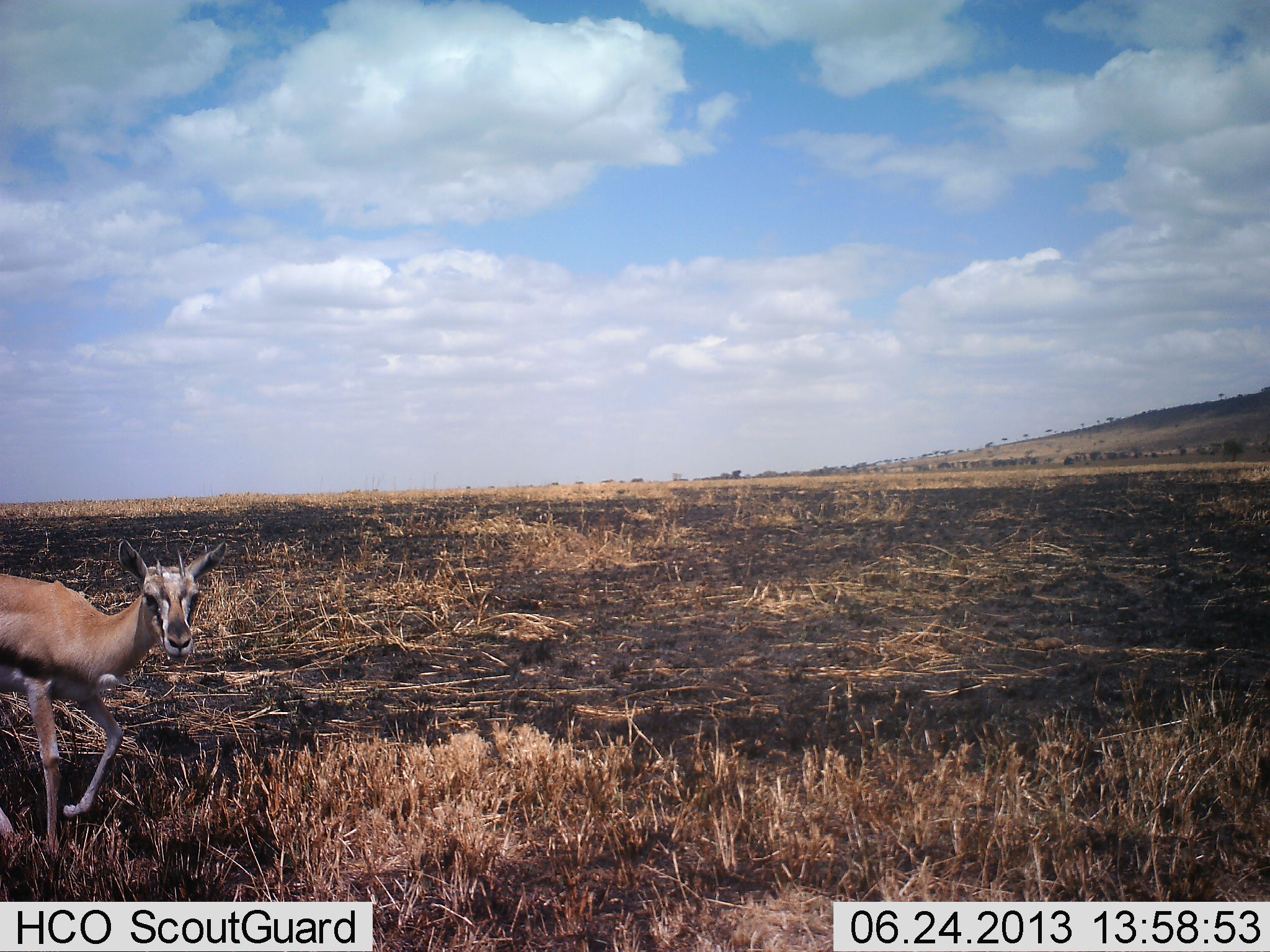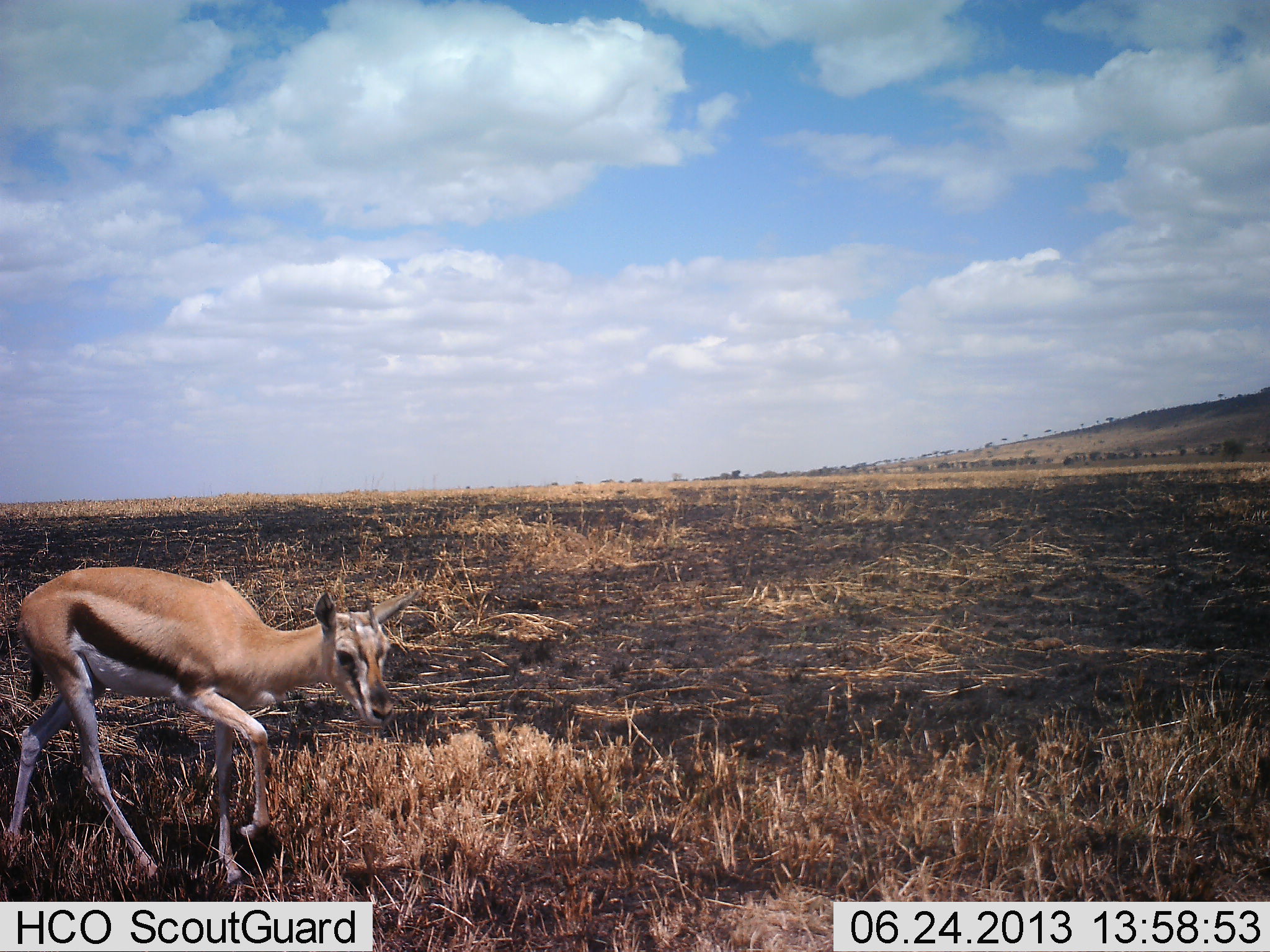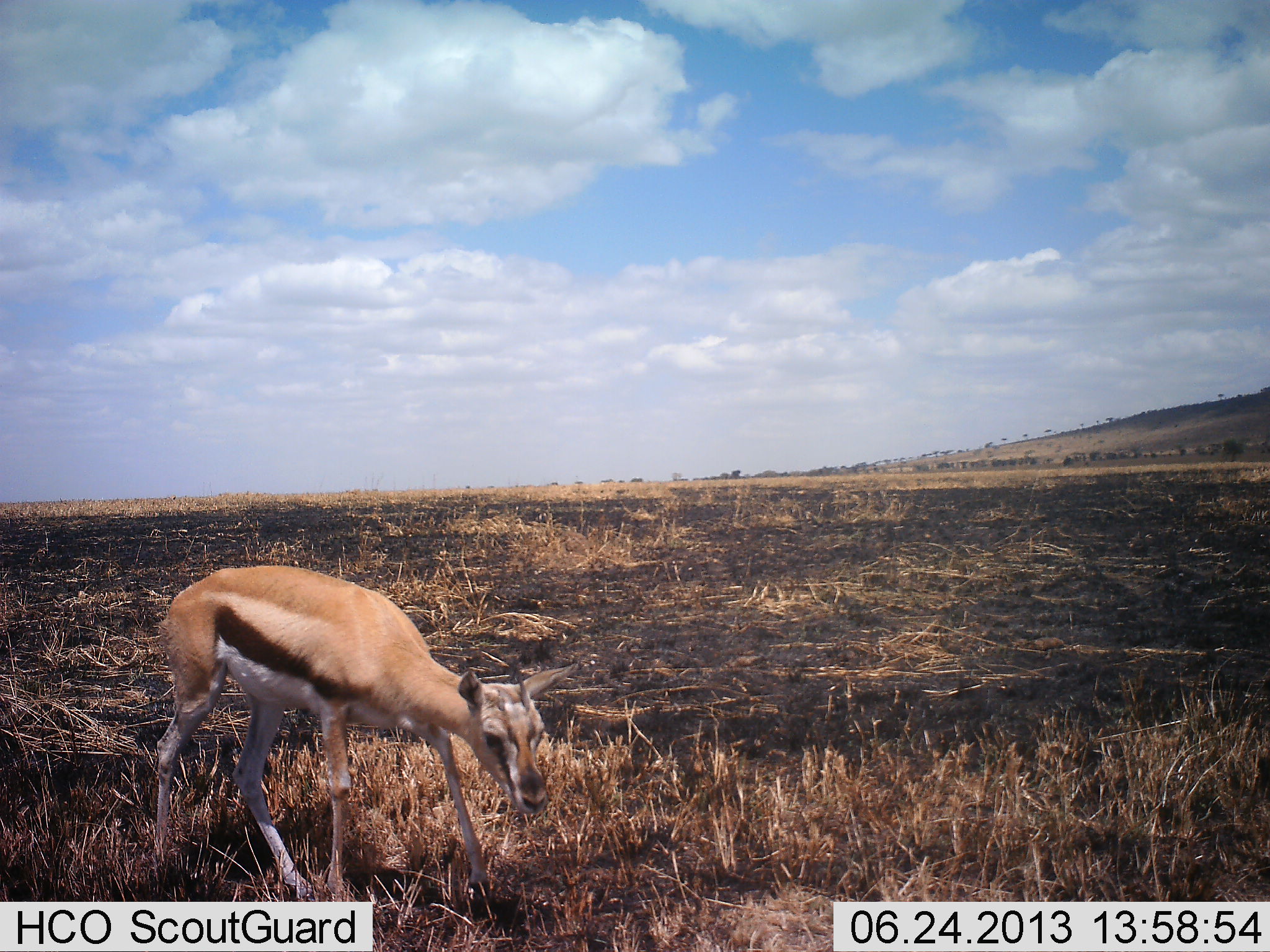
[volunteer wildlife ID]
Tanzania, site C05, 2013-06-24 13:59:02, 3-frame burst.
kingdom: Animalia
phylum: Chordata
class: Mammalia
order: Artiodactyla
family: Bovidae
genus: Eudorcas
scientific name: Eudorcas thomsonii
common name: thomson's gazelle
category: gazellethomsons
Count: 1.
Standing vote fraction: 8%.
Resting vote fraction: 0%.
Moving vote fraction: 88%.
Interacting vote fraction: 0%.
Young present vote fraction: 12%.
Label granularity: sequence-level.